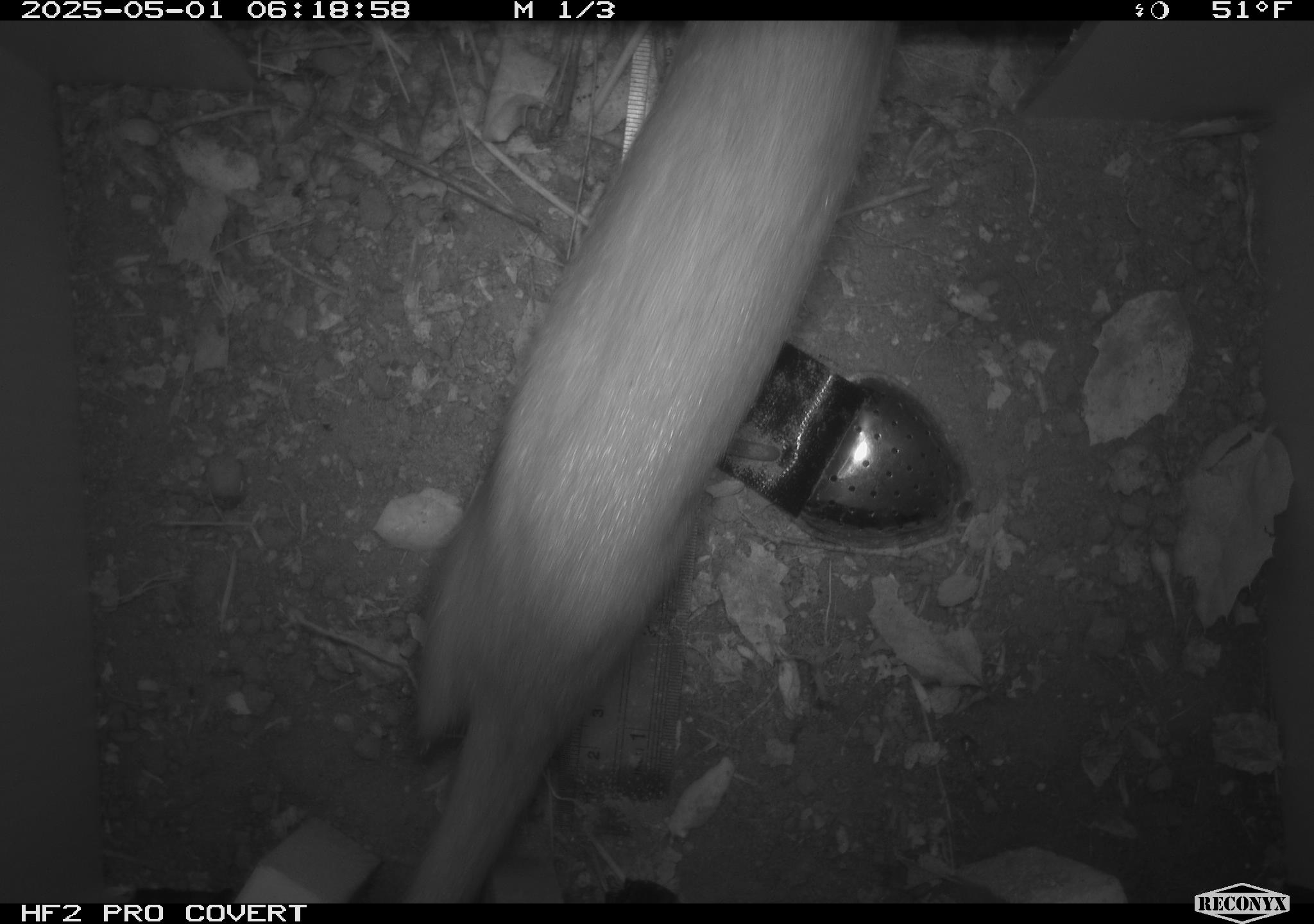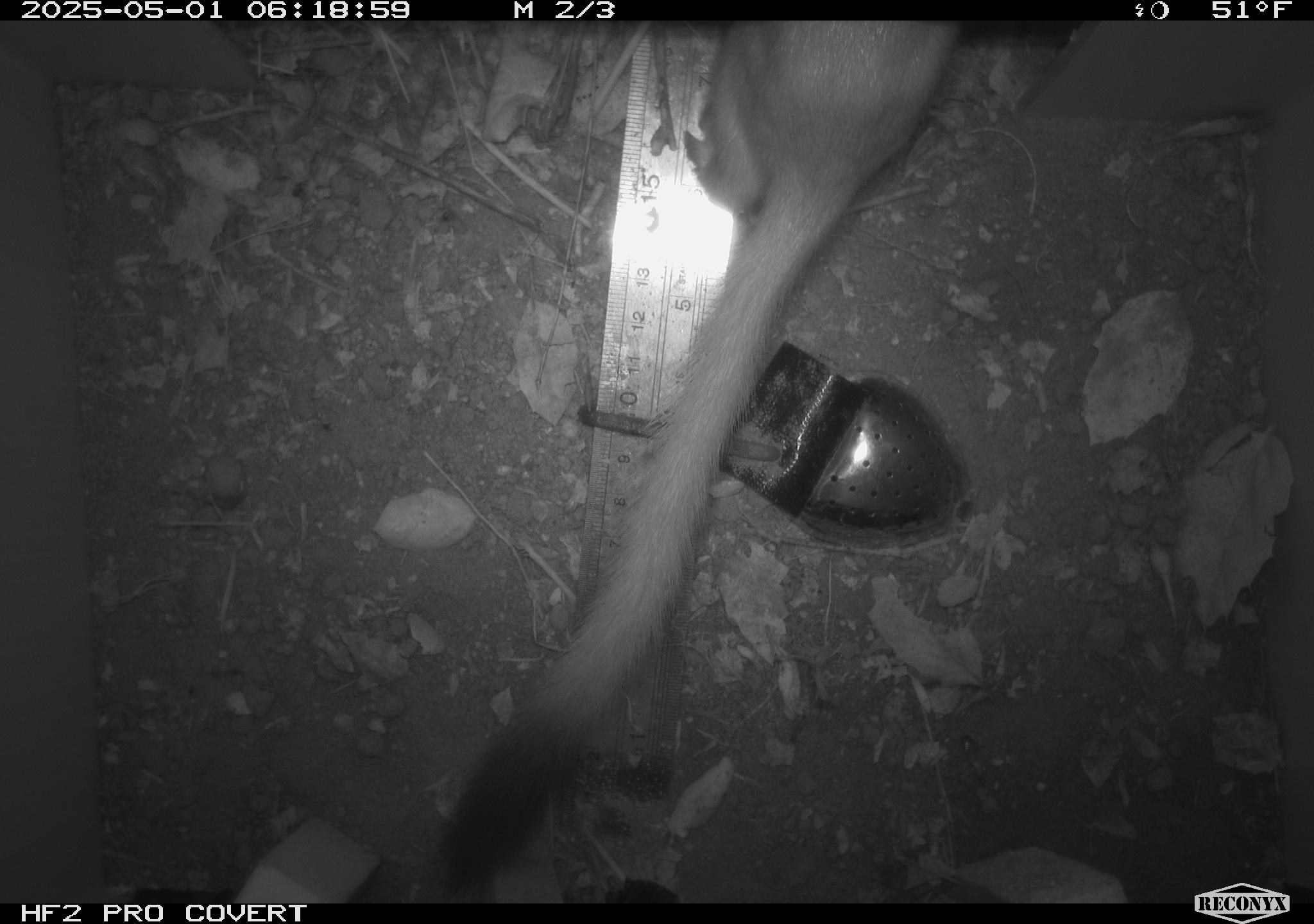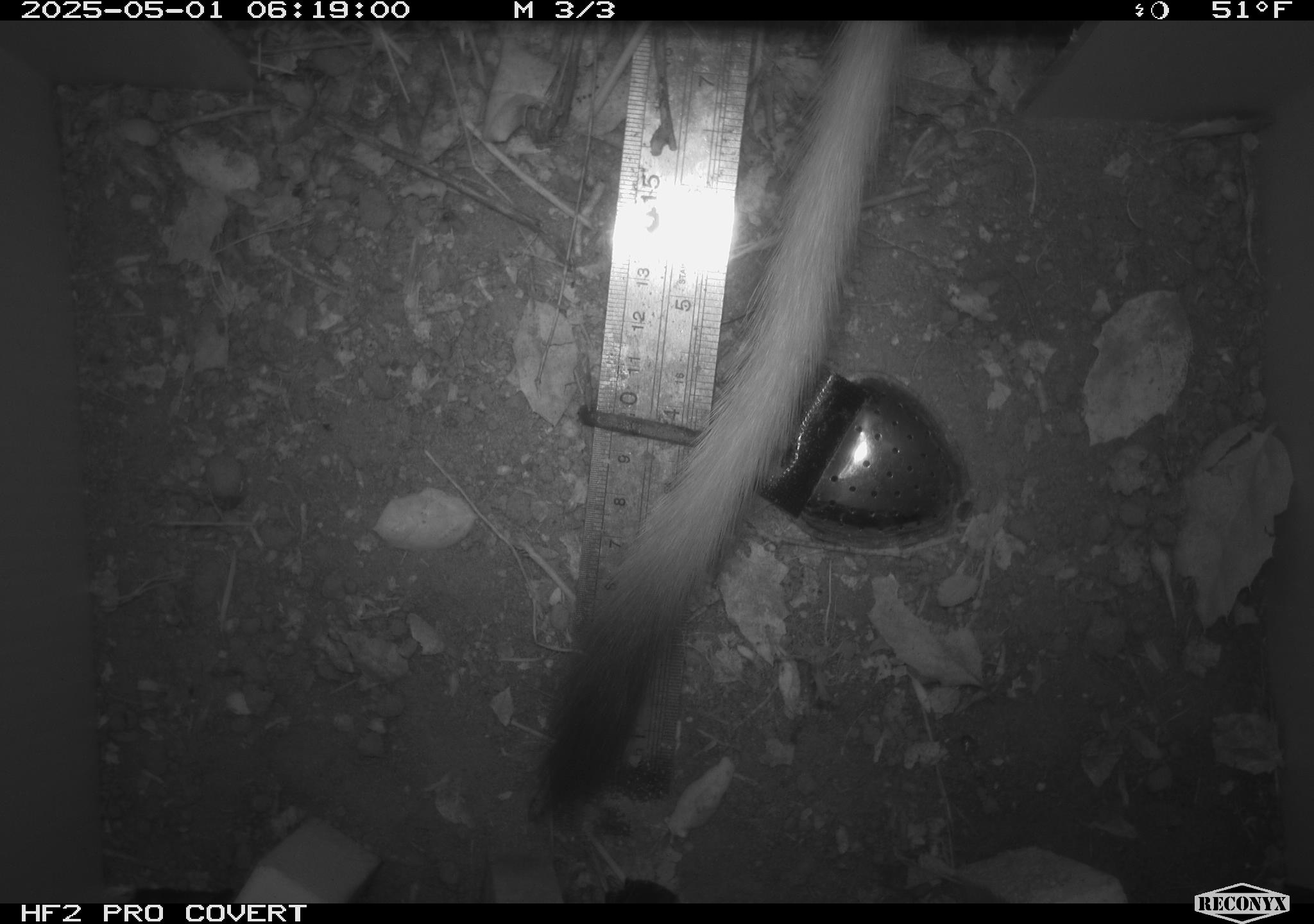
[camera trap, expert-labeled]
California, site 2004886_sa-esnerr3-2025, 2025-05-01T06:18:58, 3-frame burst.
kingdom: Animalia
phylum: Chordata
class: Mammalia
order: Carnivora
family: Mustelidae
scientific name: Mustelinae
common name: true weasels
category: mustelinae subfamily